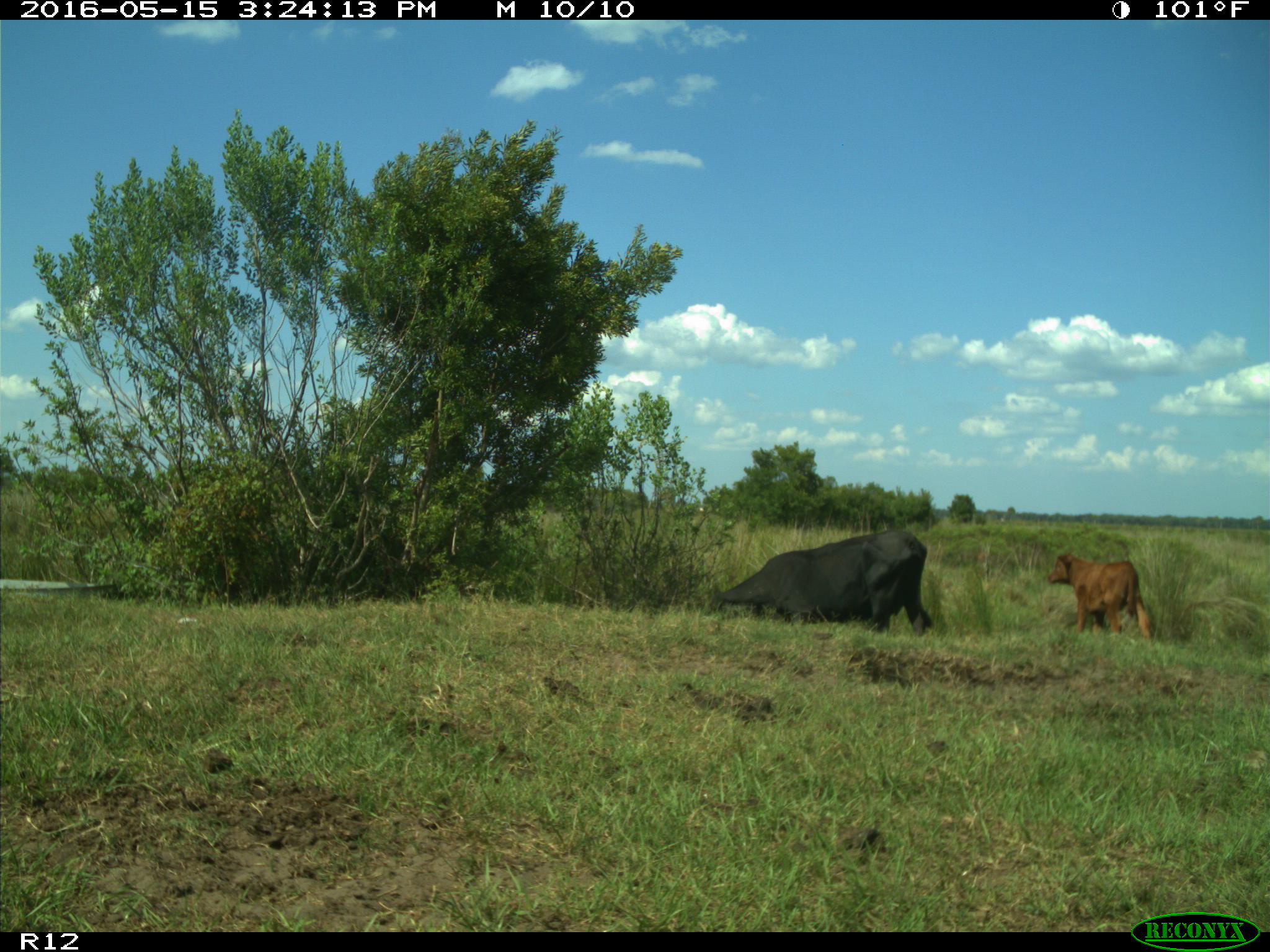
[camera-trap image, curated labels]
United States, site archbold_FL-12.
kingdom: Animalia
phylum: Chordata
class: Mammalia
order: Artiodactyla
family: Bovidae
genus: Bos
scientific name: Bos taurus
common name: domestic cow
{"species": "Bos taurus (domestic cow)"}